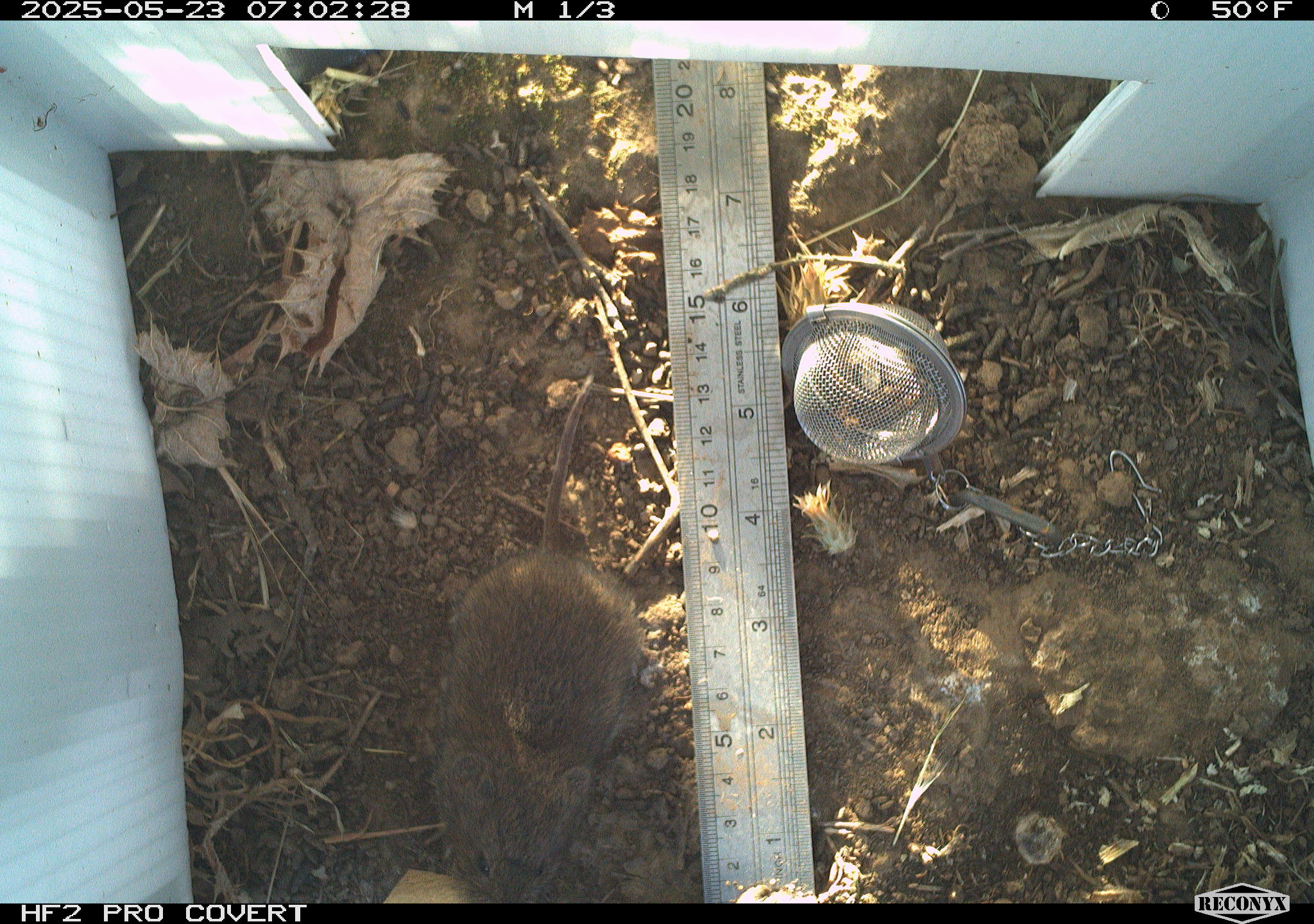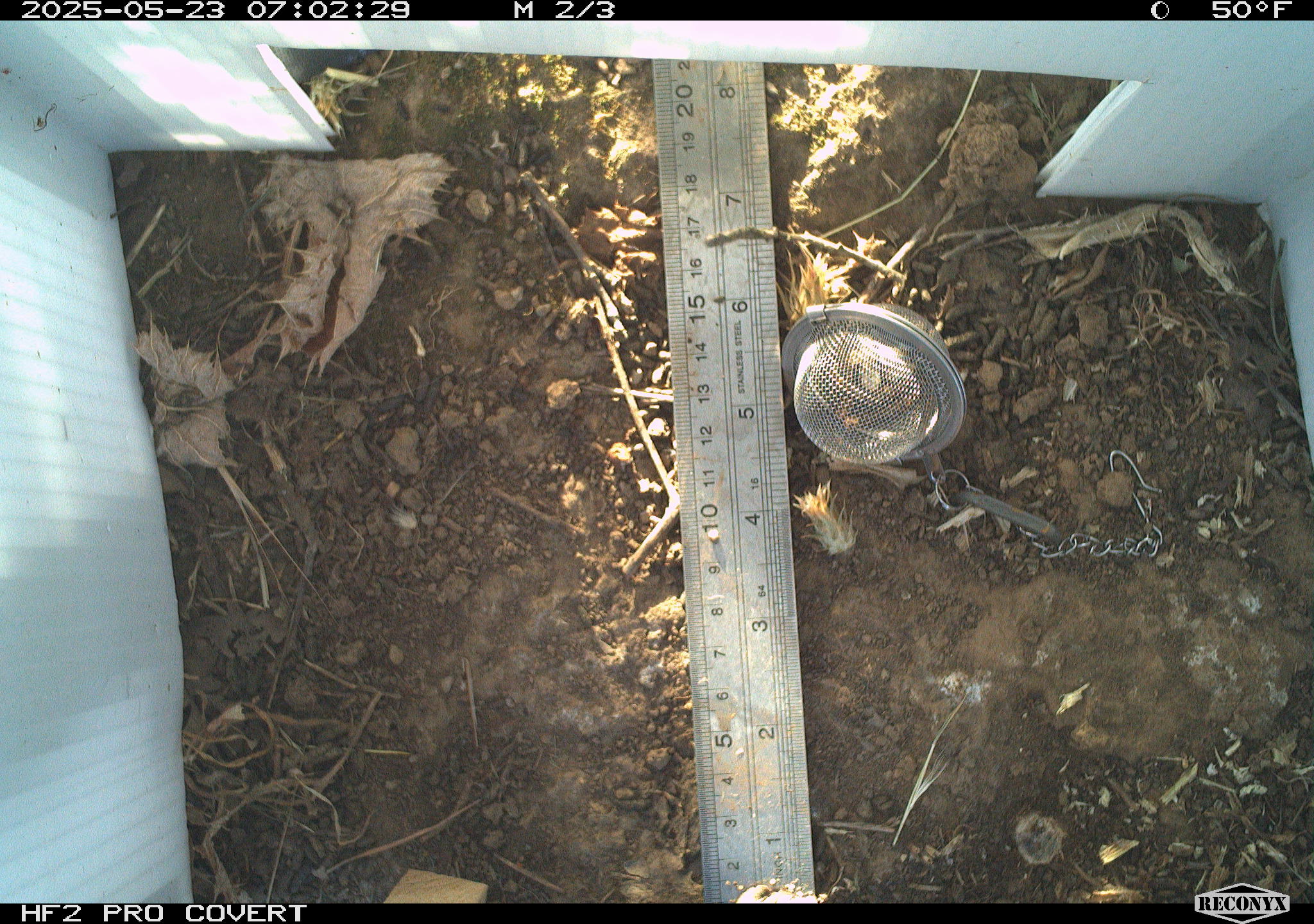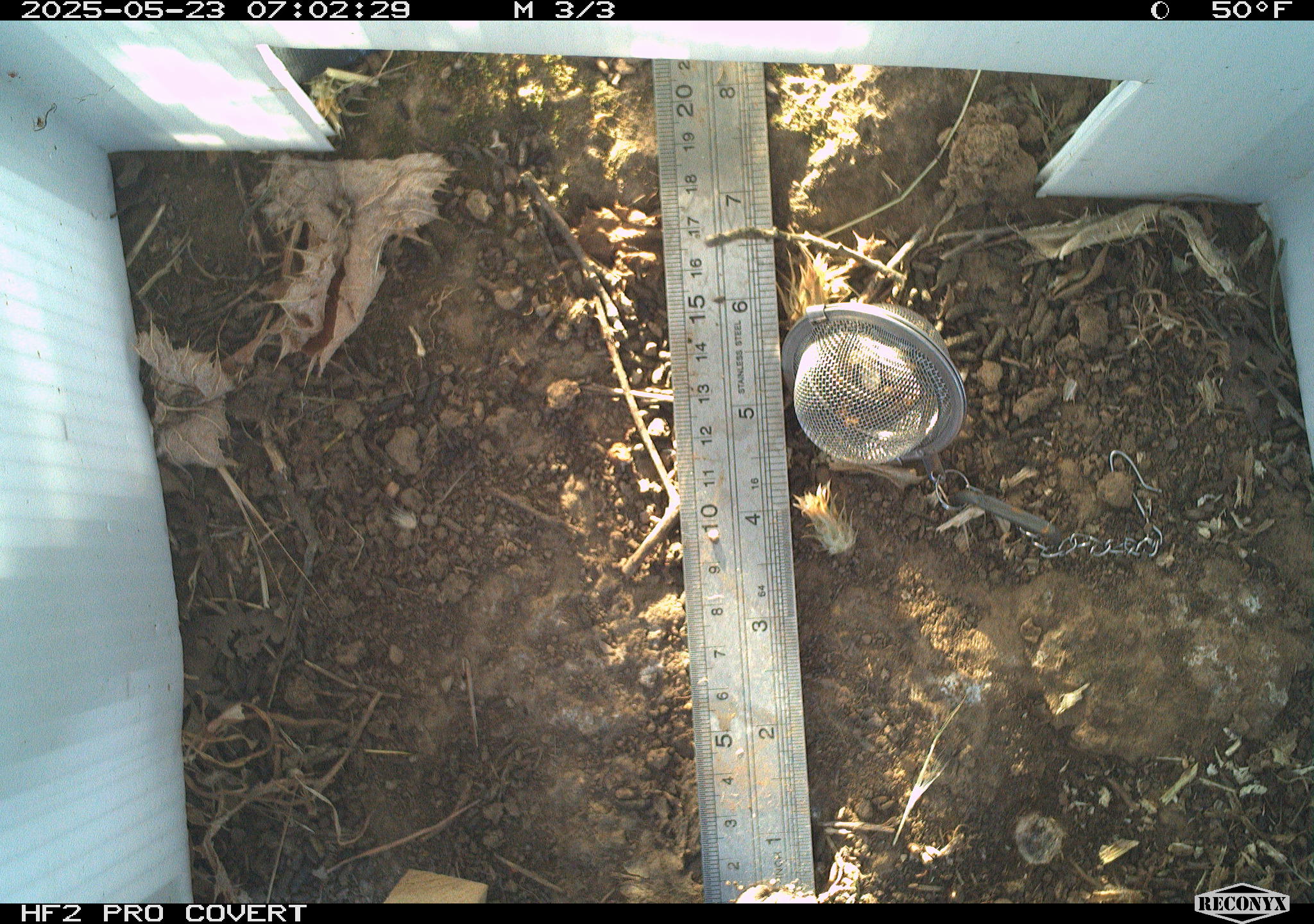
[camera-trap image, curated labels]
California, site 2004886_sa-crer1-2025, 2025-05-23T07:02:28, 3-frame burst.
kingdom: Animalia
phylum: Chordata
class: Mammalia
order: Rodentia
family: Cricetidae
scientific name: Arvicolinae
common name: voles, lemmings, and muskrats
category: arvicolinae subfamily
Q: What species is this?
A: Arvicolinae subfamily (voles, lemmings, and muskrats) (Arvicolinae).